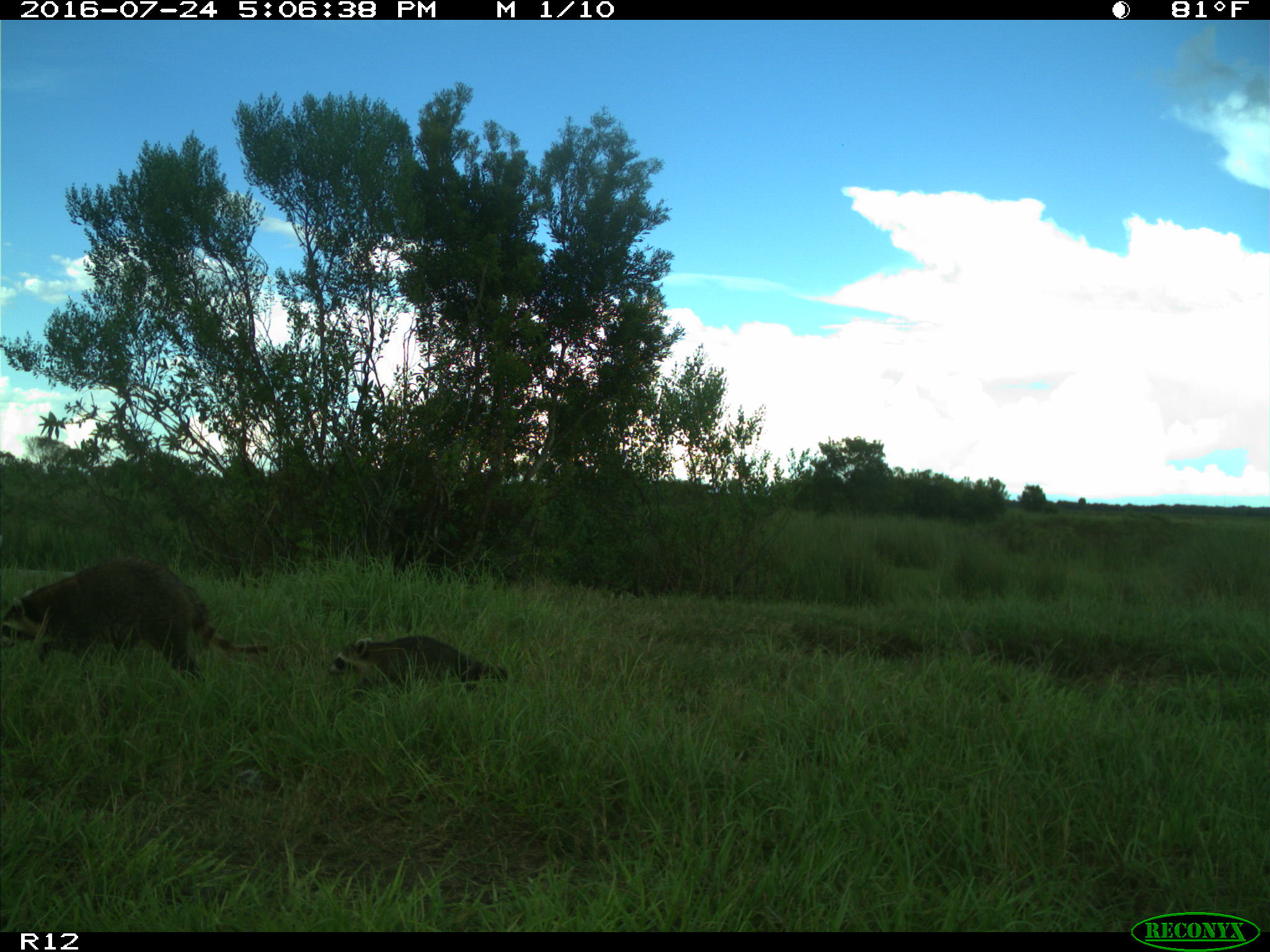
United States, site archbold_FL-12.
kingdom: Animalia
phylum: Chordata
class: Mammalia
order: Carnivora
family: Procyonidae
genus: Procyon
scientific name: Procyon lotor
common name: common raccoon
Procyon lotor (common raccoon).